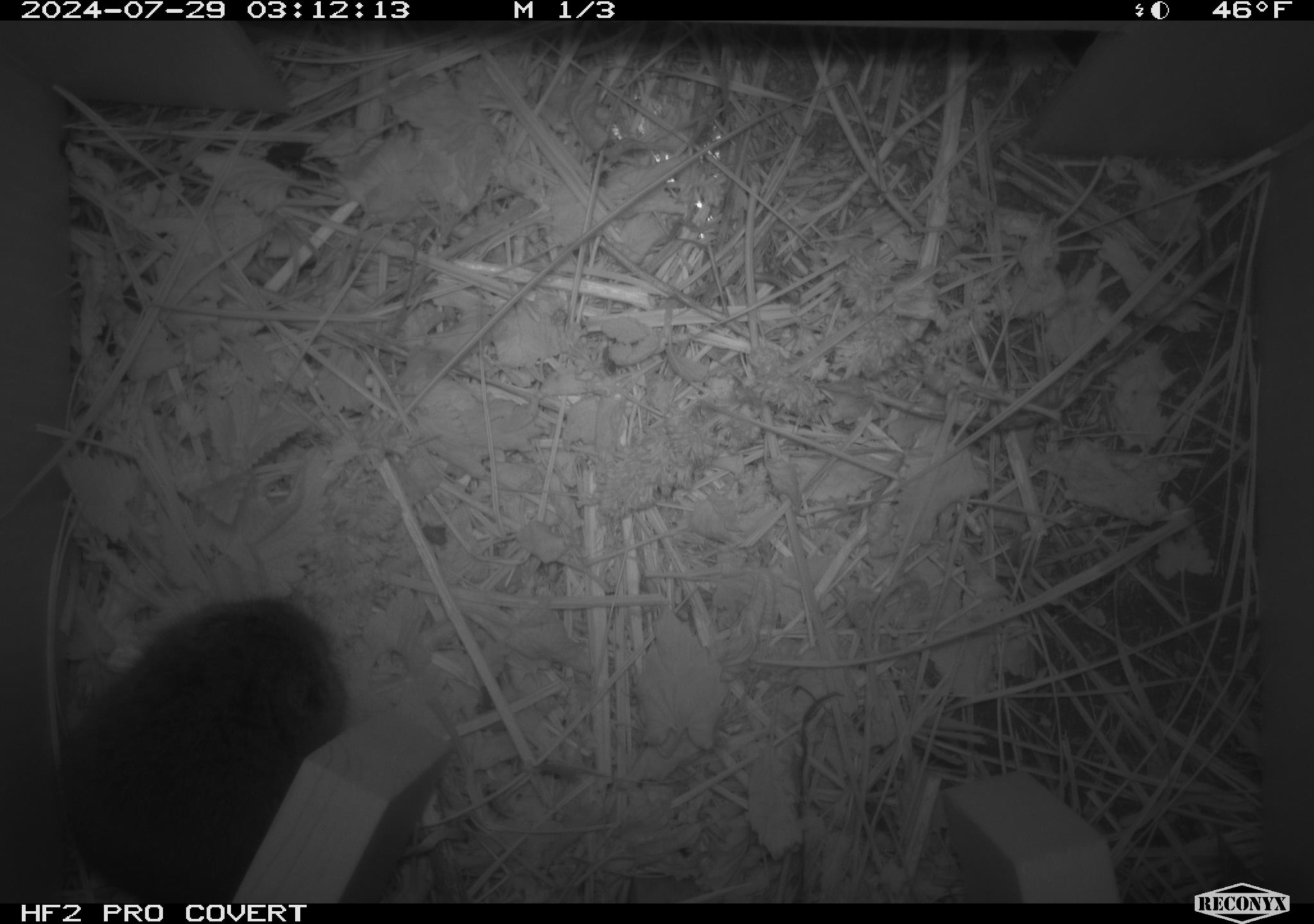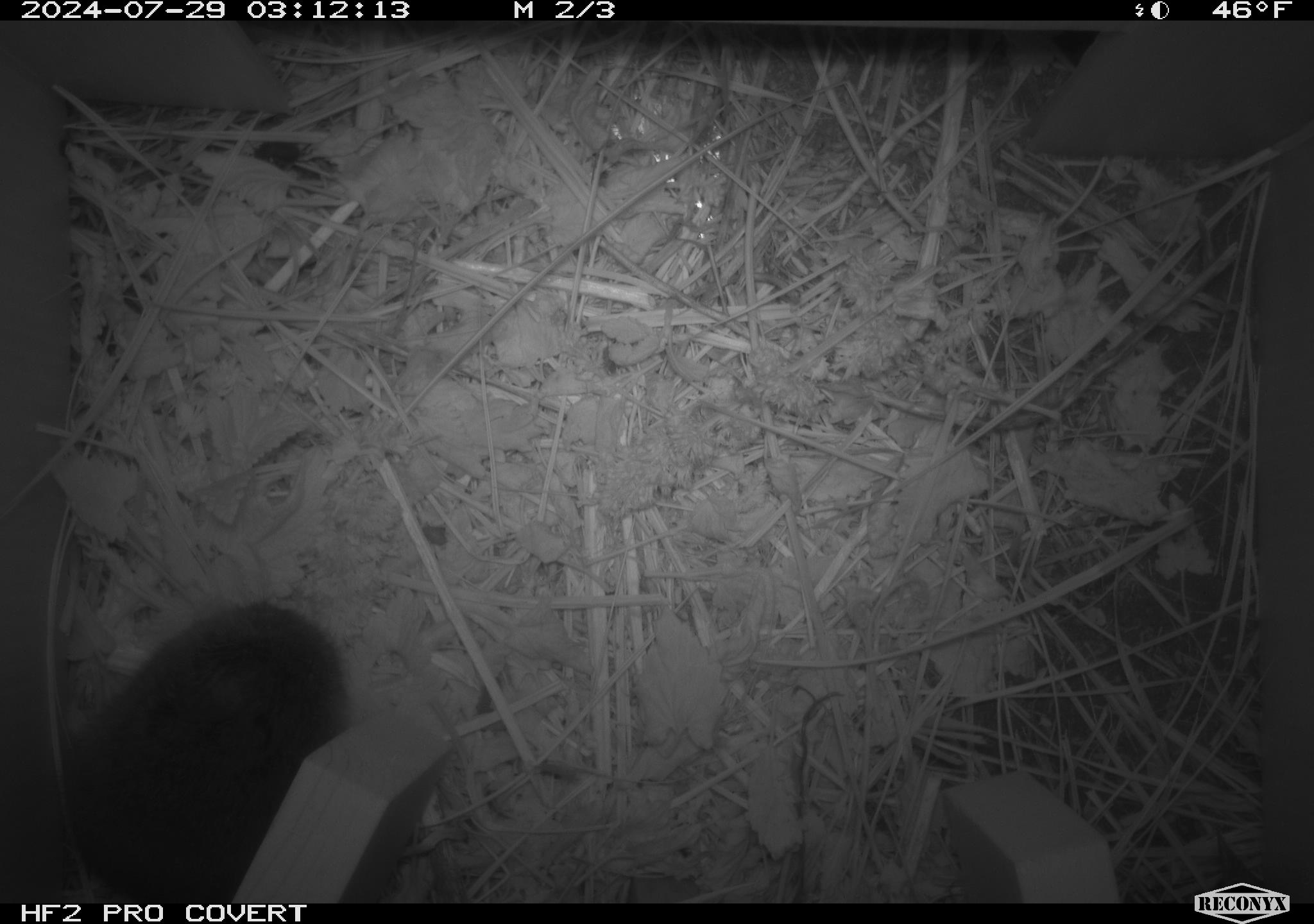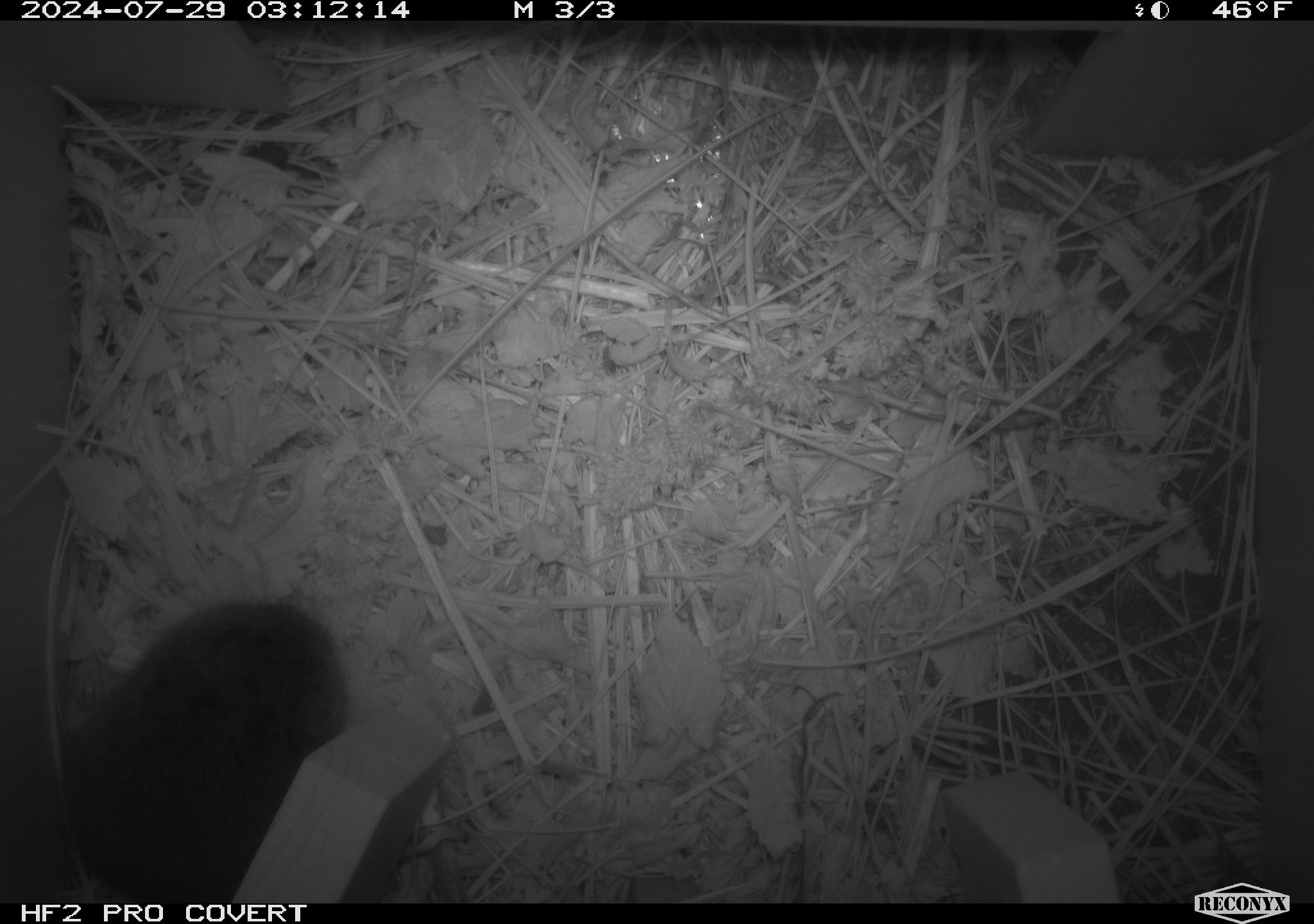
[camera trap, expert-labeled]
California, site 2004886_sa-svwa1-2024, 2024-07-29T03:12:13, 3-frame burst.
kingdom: Animalia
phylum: Chordata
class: Mammalia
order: Rodentia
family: Cricetidae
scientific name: Arvicolinae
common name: voles, lemmings, and muskrats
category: arvicolinae subfamily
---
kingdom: Animalia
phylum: Arthropoda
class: Insecta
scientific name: Insecta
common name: insect